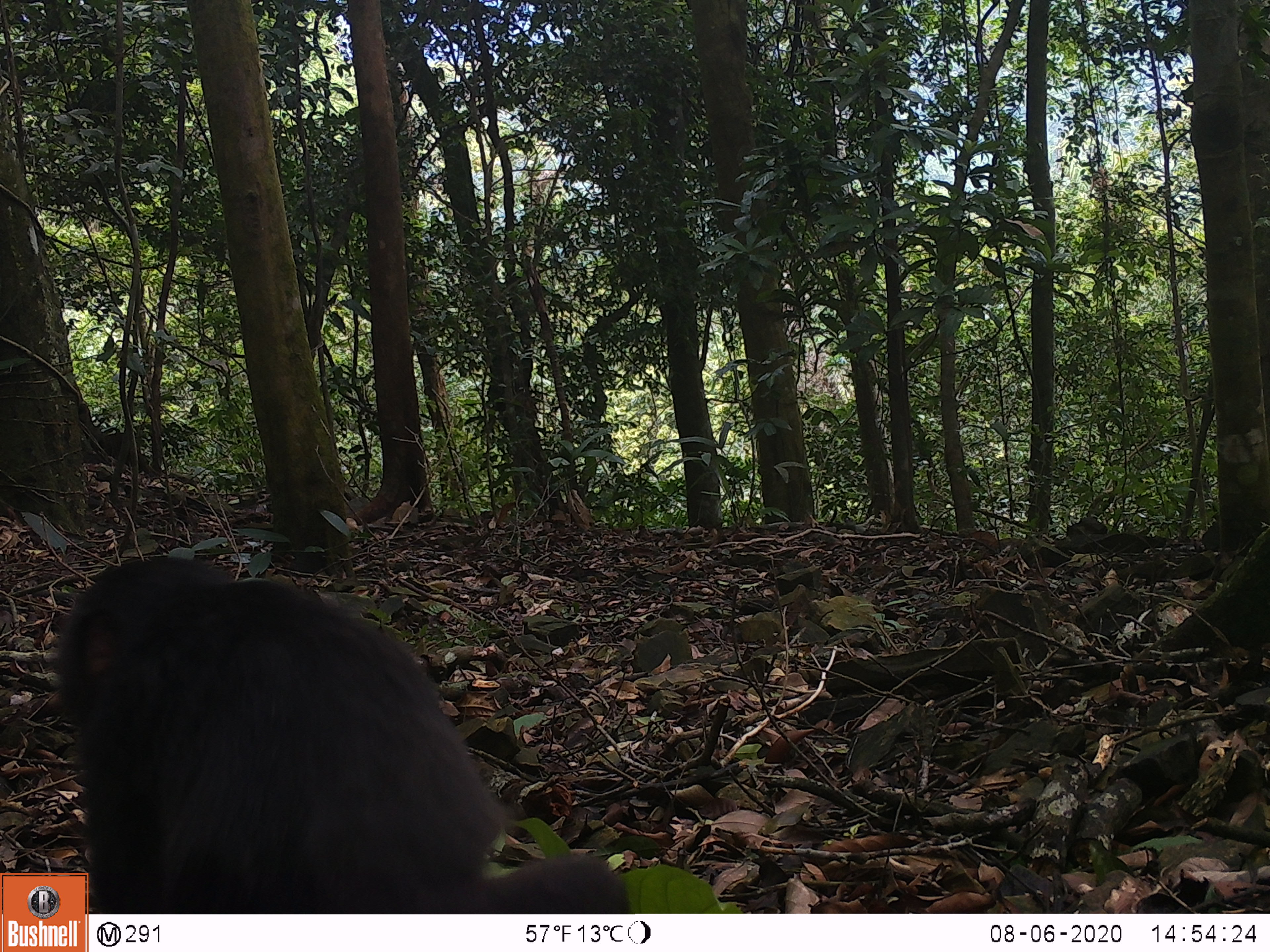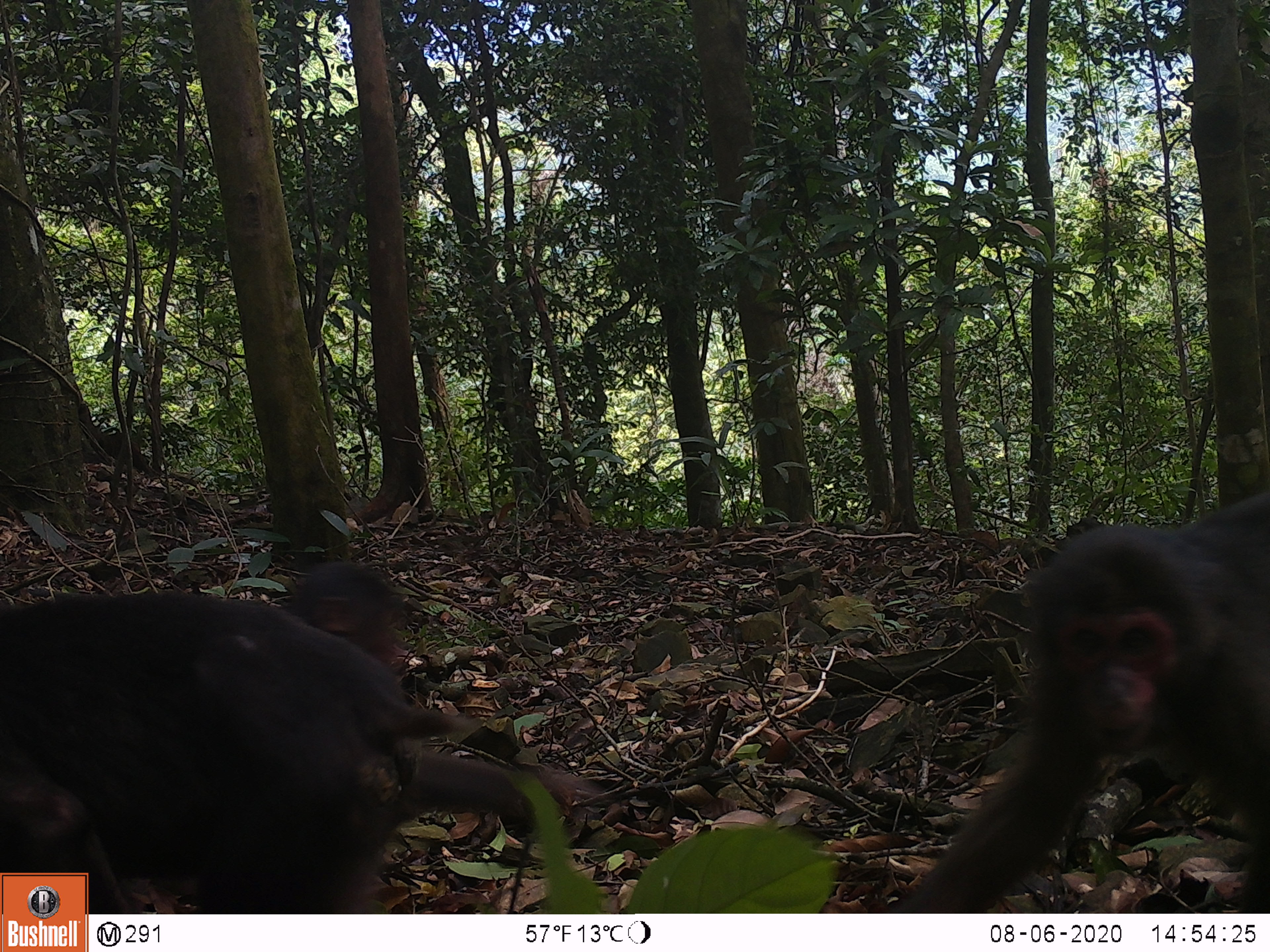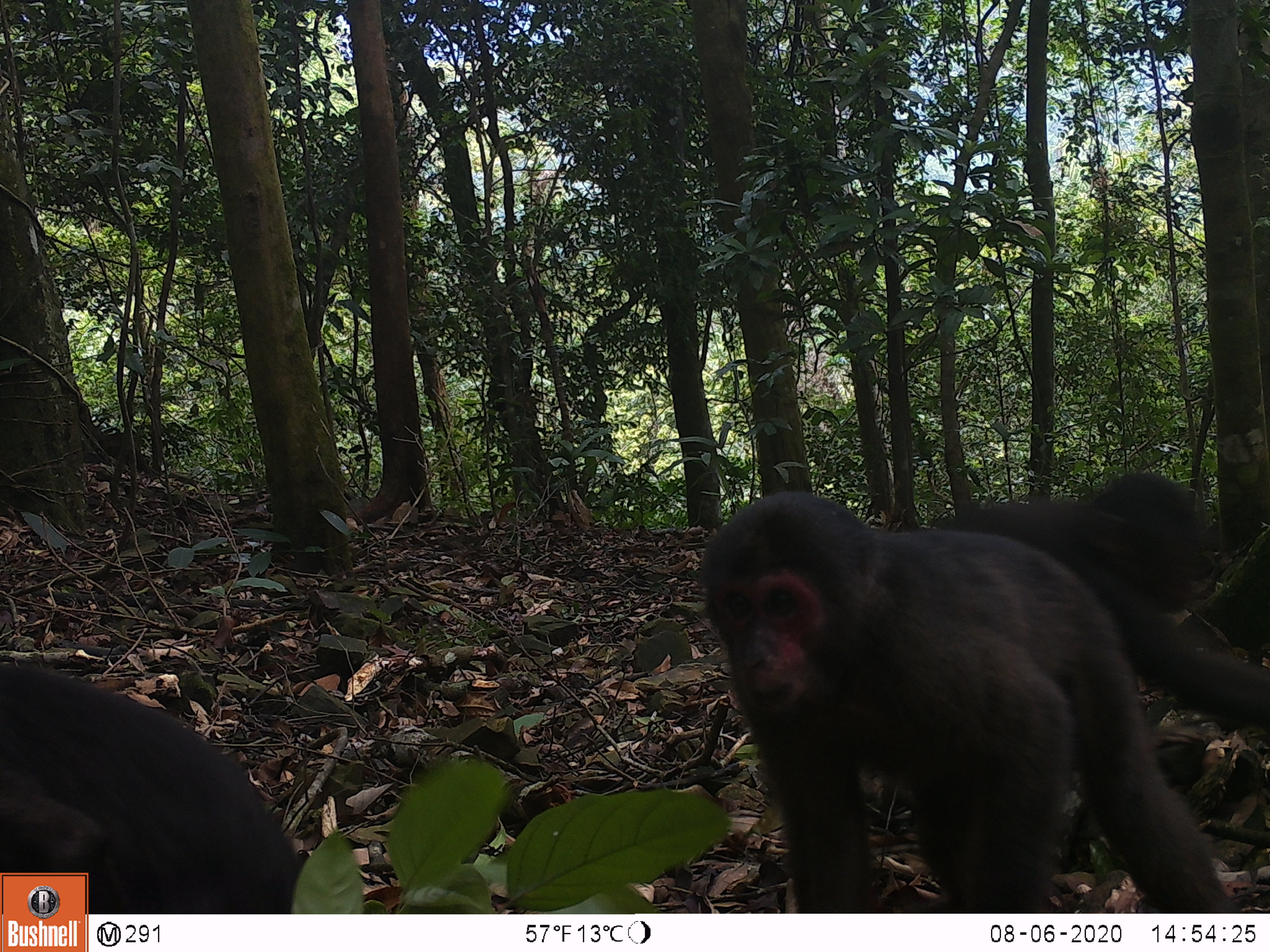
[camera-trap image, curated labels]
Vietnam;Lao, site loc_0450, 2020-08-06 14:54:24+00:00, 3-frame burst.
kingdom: Animalia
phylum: Chordata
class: Mammalia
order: Primates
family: Cercopithecidae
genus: Macaca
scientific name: Macaca arctoides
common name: stump-tailed macaque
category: stump tailed macaque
Stump tailed macaque (stump-tailed macaque) (Macaca arctoides). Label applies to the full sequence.